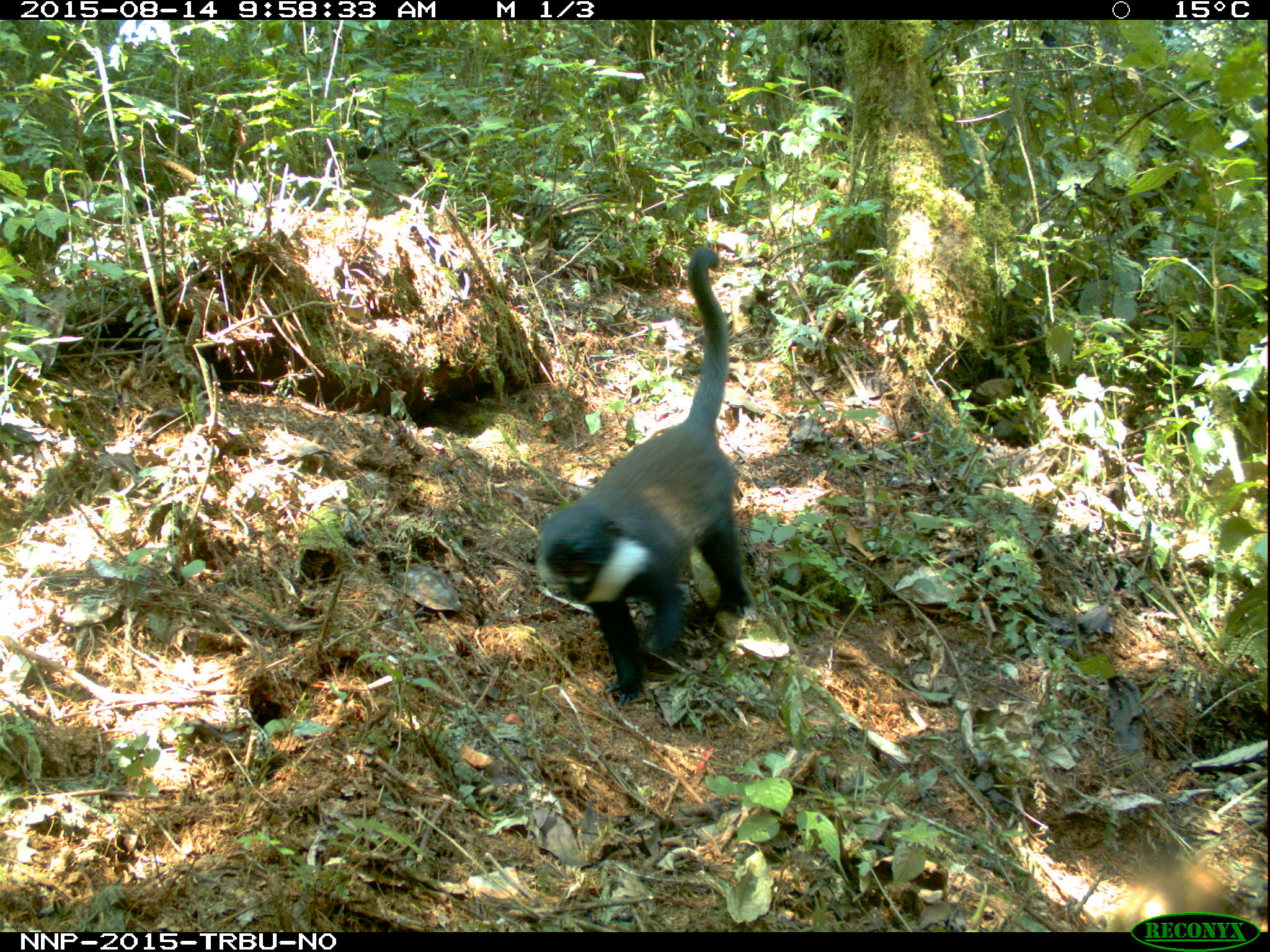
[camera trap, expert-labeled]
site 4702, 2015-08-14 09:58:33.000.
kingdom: Animalia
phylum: Chordata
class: Mammalia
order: Primates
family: Cercopithecidae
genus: Allochrocebus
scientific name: Allochrocebus lhoesti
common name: l'hoest's monkey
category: cercopithecus lhoesti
Cercopithecus lhoesti (l'hoest's monkey) (Allochrocebus lhoesti), count 1.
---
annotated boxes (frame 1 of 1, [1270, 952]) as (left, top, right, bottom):
cercopithecus lhoesti: (530, 242, 756, 710)